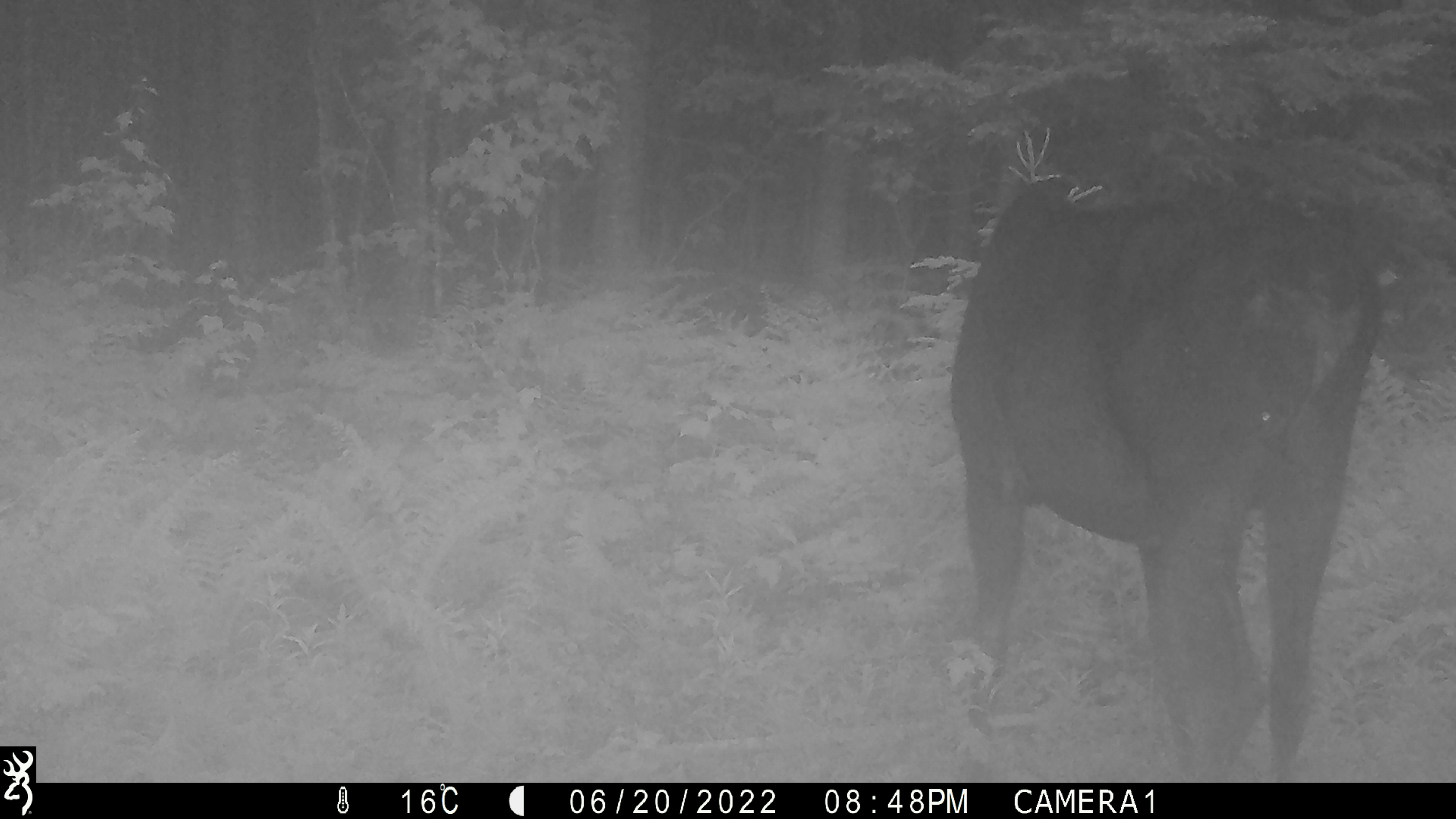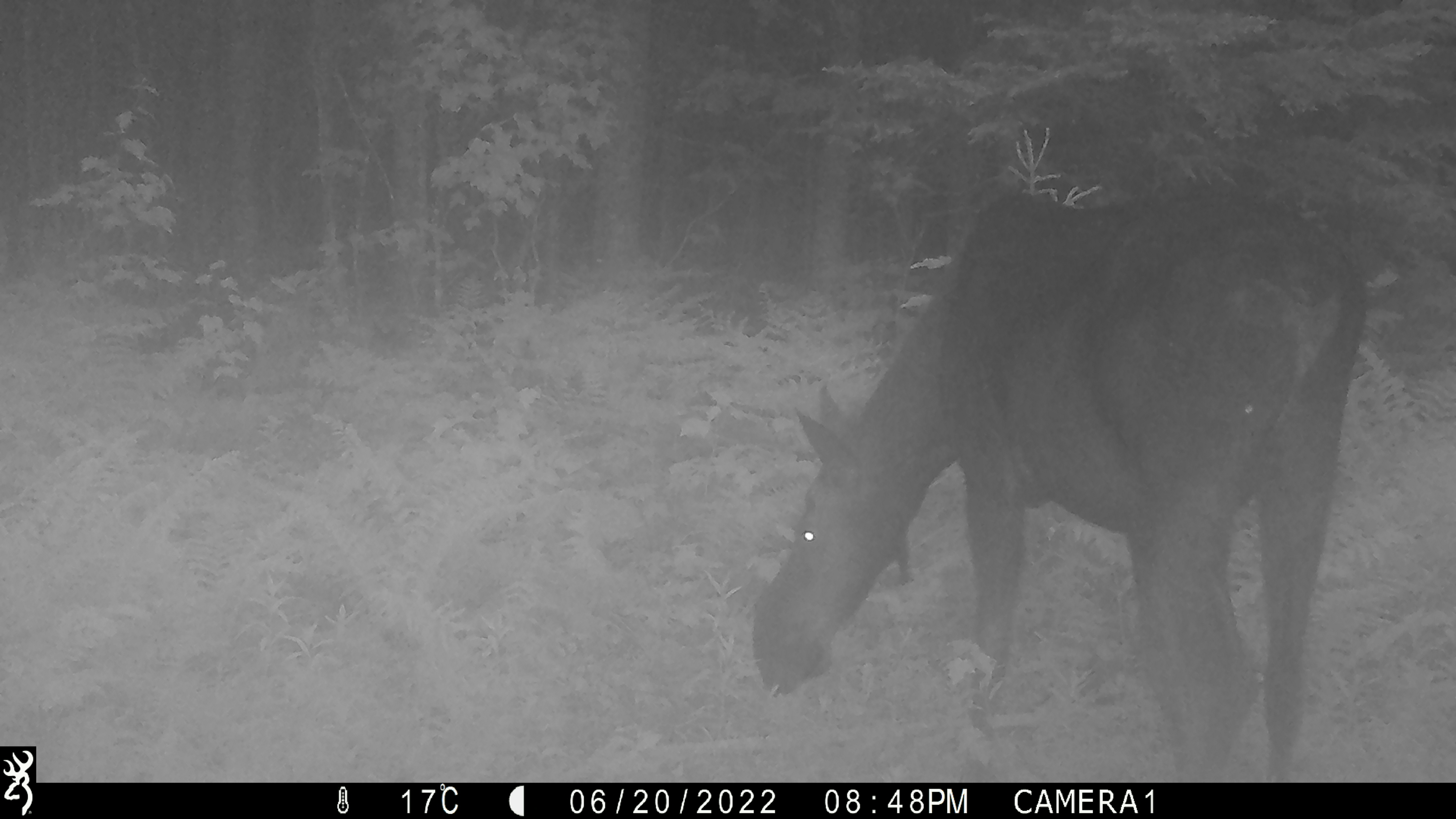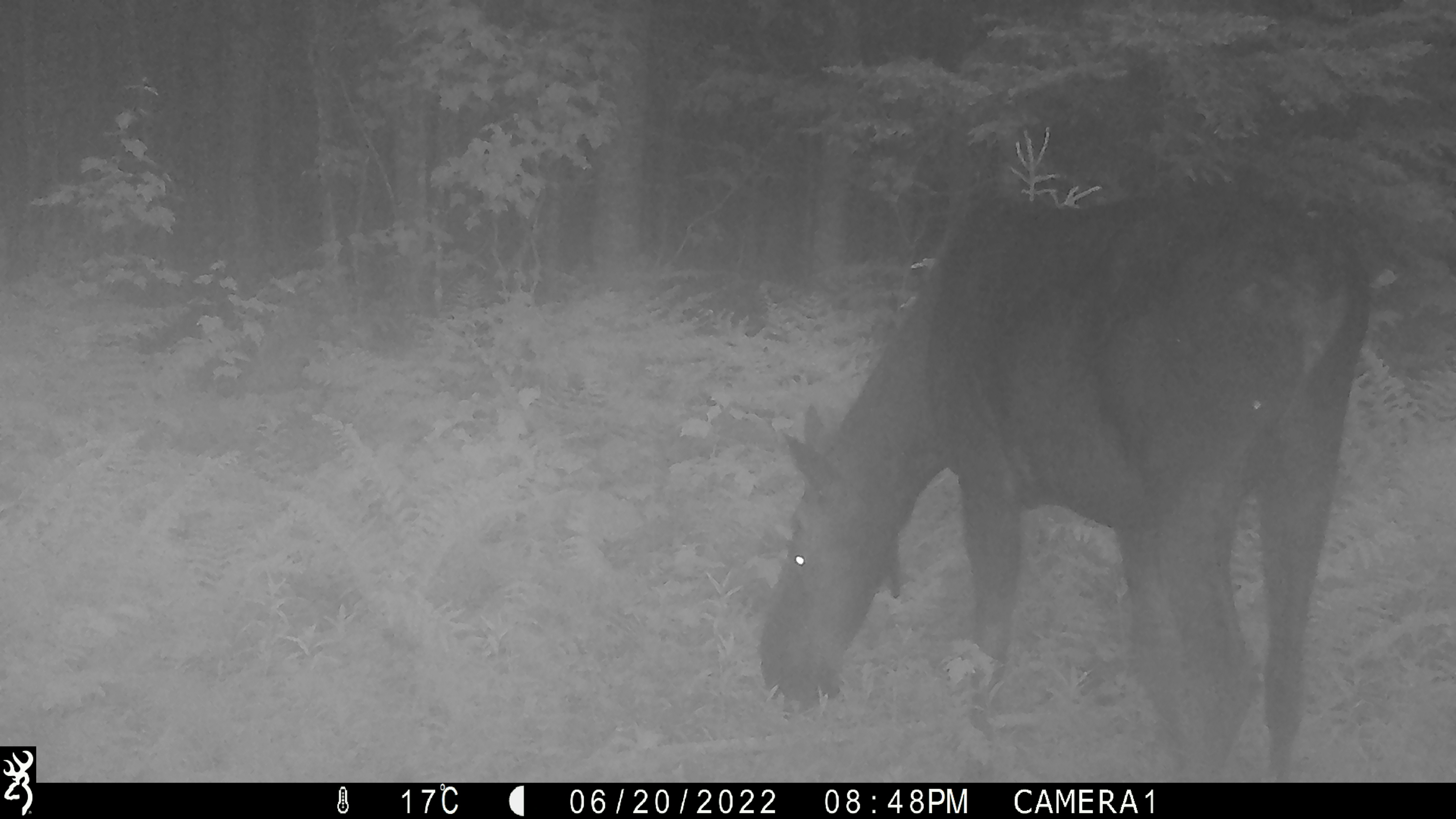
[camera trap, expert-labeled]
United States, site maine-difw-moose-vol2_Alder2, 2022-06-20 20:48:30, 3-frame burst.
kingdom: Animalia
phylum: Chordata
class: Mammalia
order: Artiodactyla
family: Cervidae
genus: Alces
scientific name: Alces alces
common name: moose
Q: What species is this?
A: Moose (Alces alces).